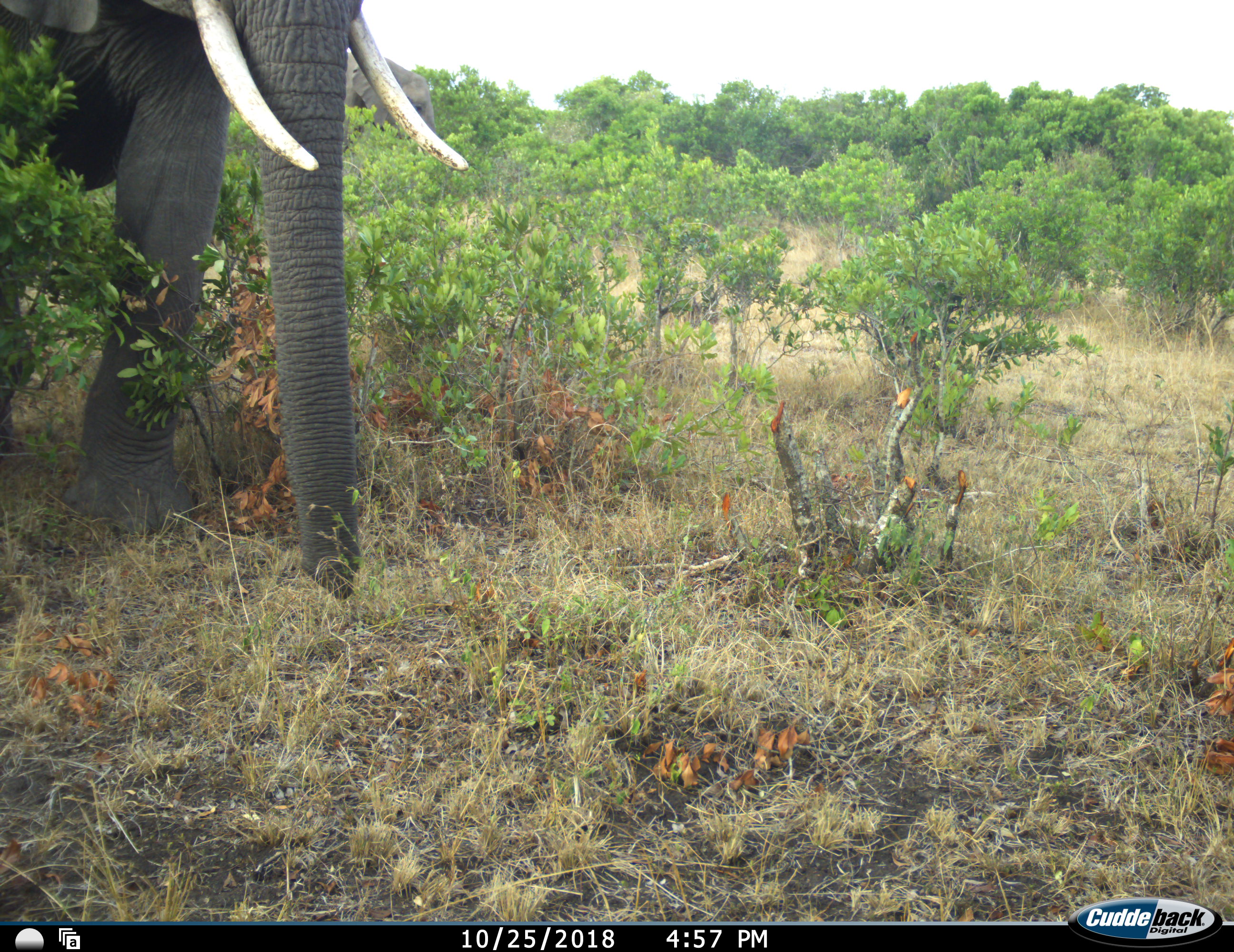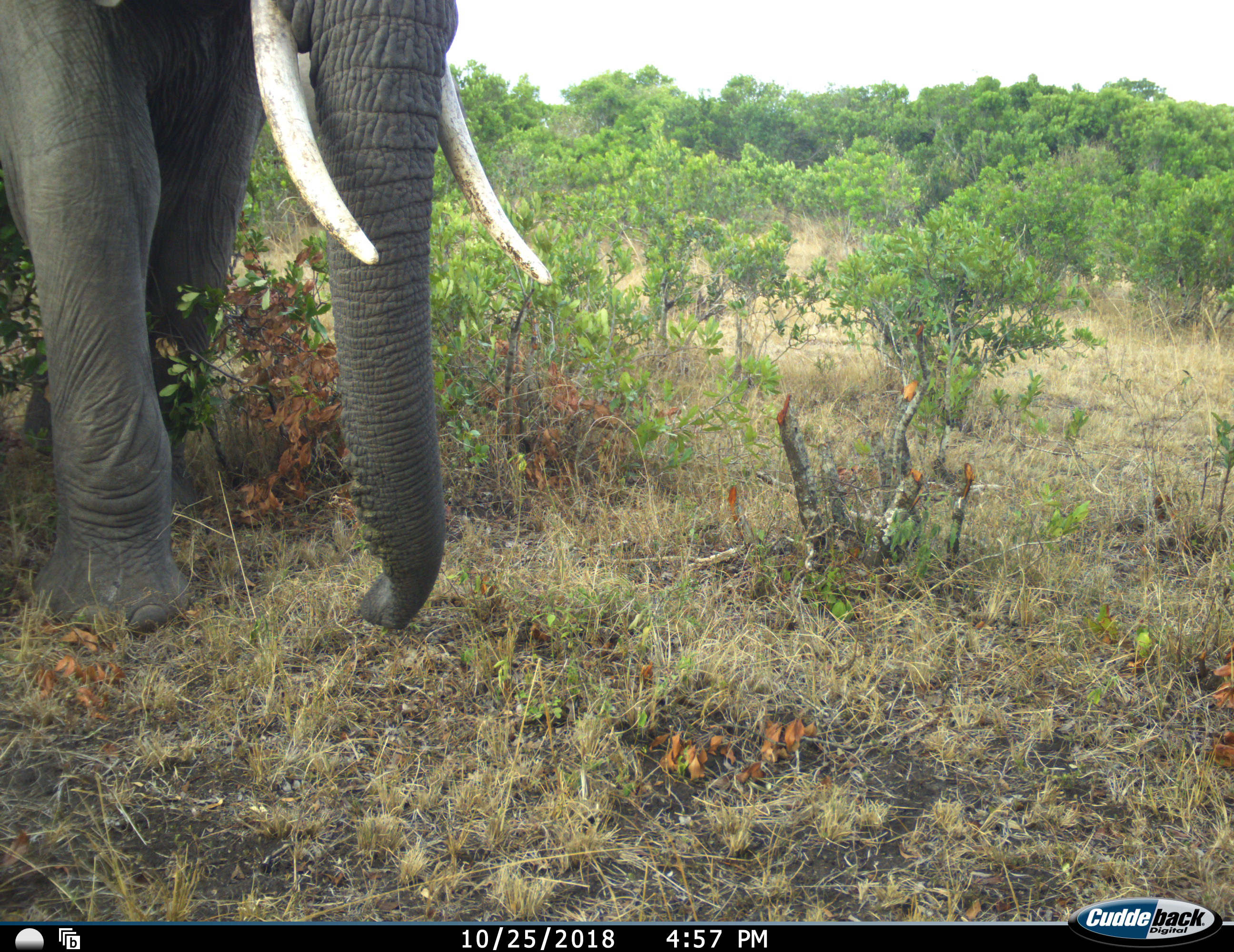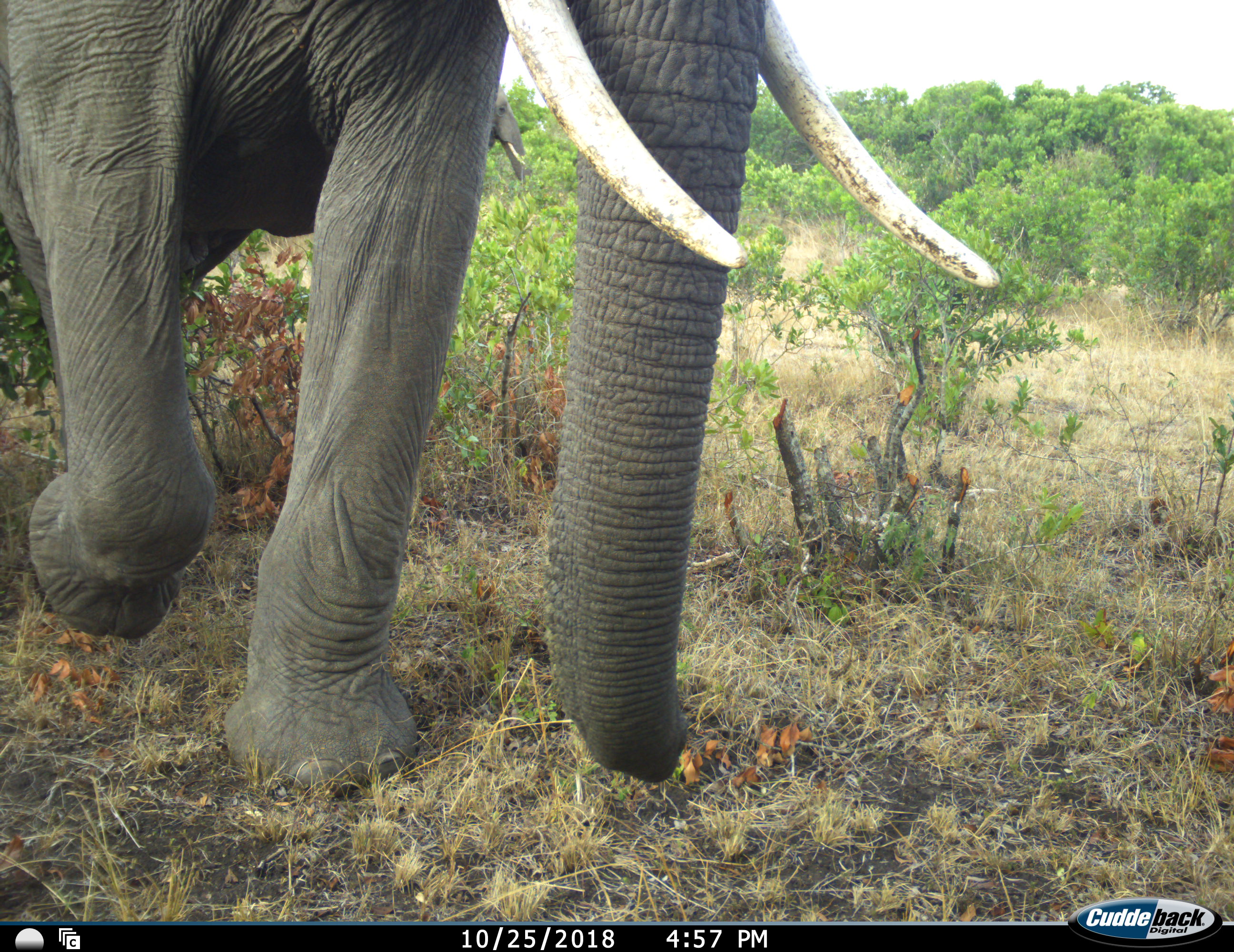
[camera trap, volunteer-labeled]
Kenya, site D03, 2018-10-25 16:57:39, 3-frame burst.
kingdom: Animalia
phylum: Chordata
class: Mammalia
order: Proboscidea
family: Elephantidae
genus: Loxodonta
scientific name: Loxodonta africana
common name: african bush elephant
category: elephant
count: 1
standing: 0%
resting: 0%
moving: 100%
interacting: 0%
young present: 0%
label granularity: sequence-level